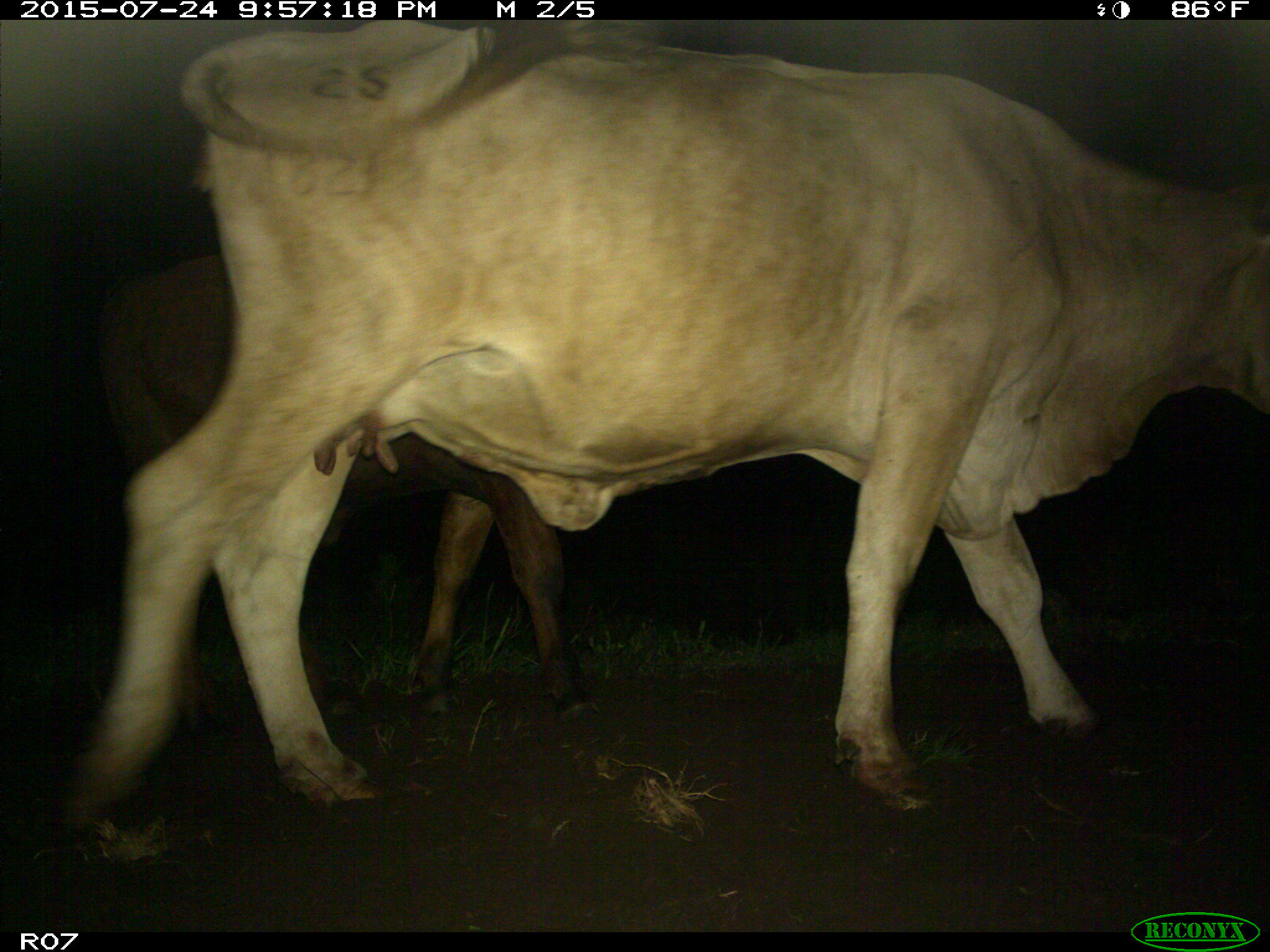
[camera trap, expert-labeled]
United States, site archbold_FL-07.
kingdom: Animalia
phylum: Chordata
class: Mammalia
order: Artiodactyla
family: Bovidae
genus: Bos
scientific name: Bos taurus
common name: domestic cow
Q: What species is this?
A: Bos taurus (domestic cow).